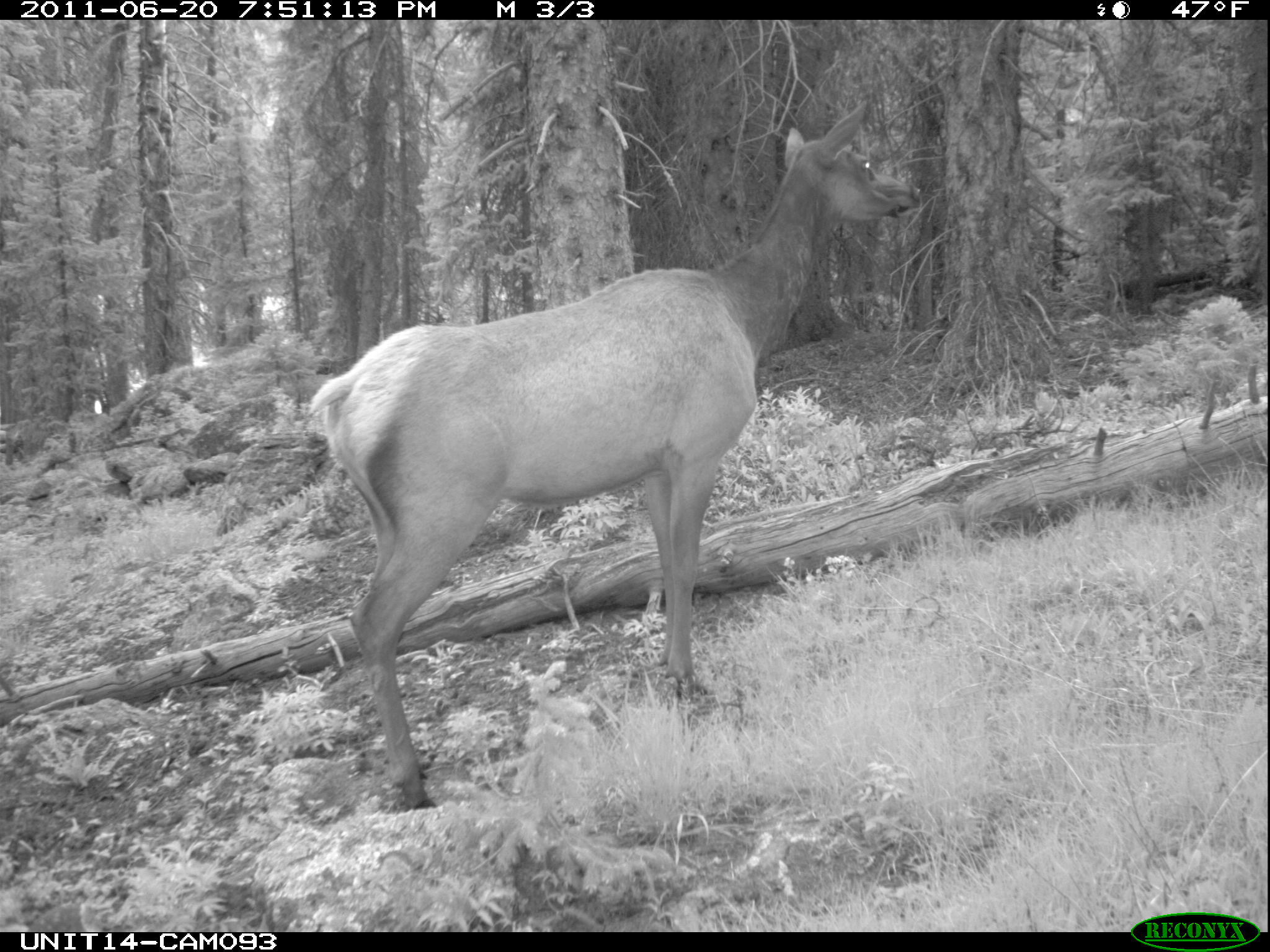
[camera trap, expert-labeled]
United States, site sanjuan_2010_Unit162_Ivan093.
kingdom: Animalia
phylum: Chordata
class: Mammalia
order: Artiodactyla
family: Cervidae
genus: Cervus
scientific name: Cervus elaphus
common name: red deer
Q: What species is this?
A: Cervus elaphus (red deer).